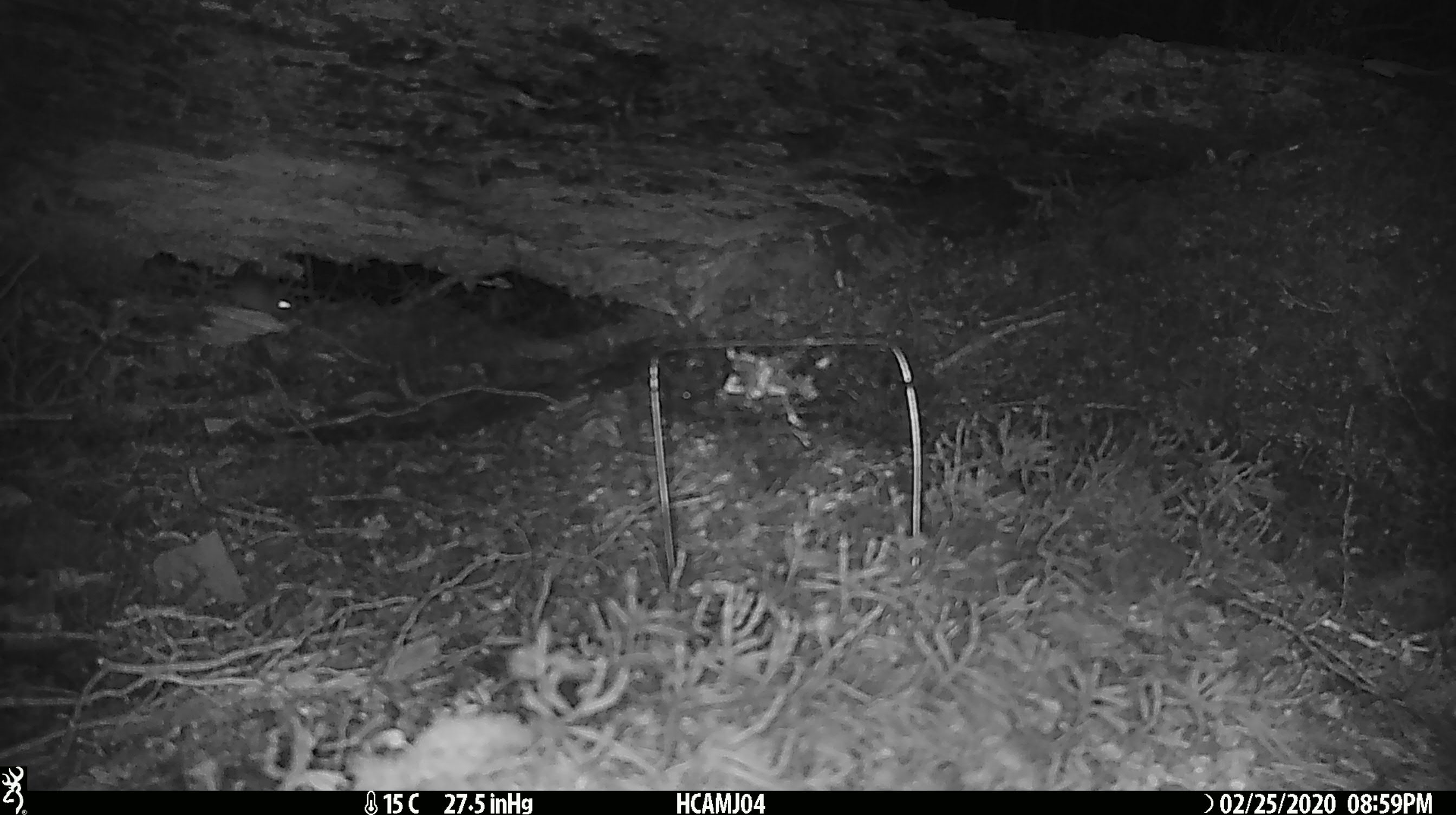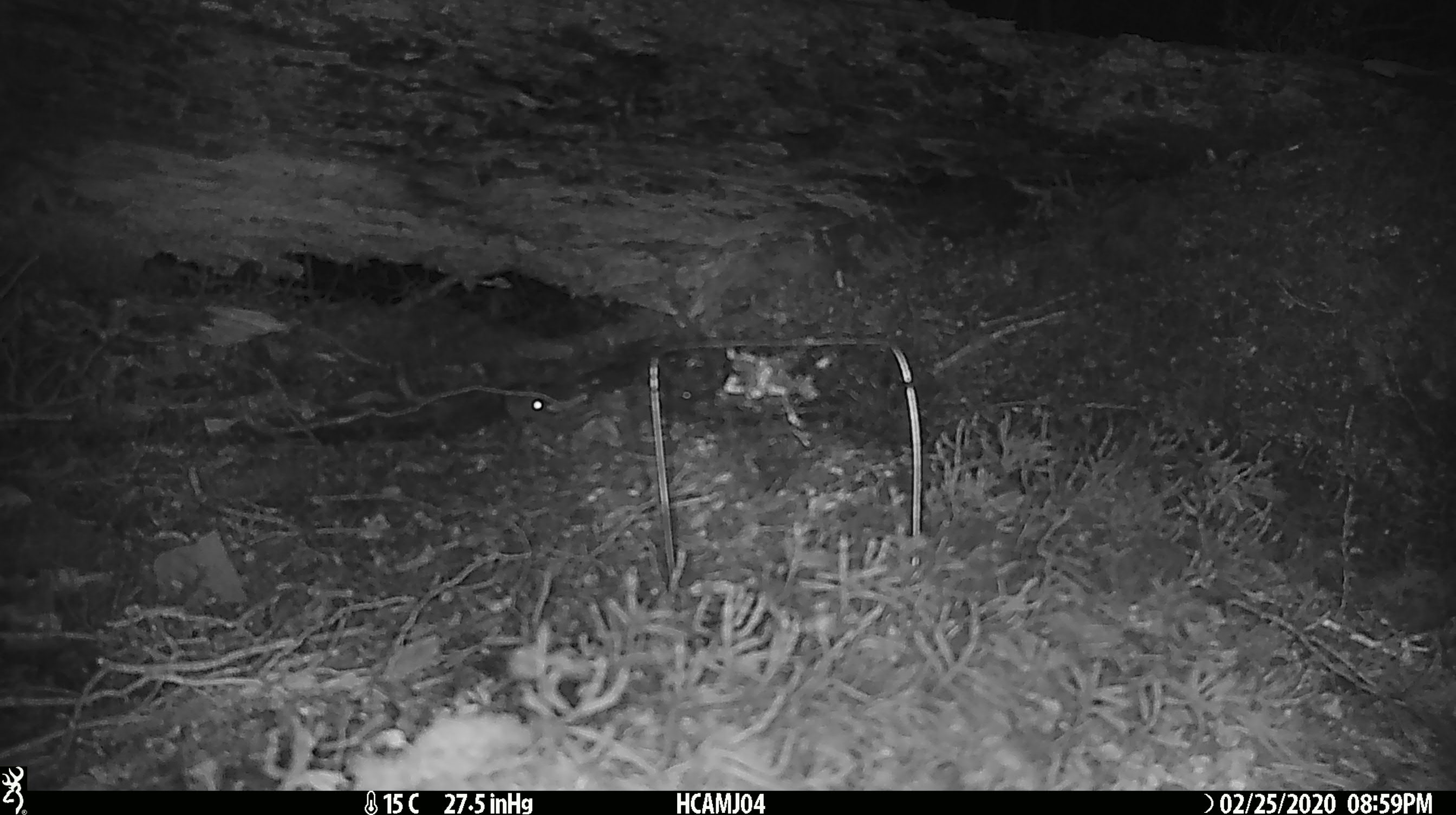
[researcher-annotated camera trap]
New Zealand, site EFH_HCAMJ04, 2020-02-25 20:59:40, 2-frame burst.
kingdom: Animalia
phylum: Chordata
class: Mammalia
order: Rodentia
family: Muridae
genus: Mus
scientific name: Mus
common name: mouse